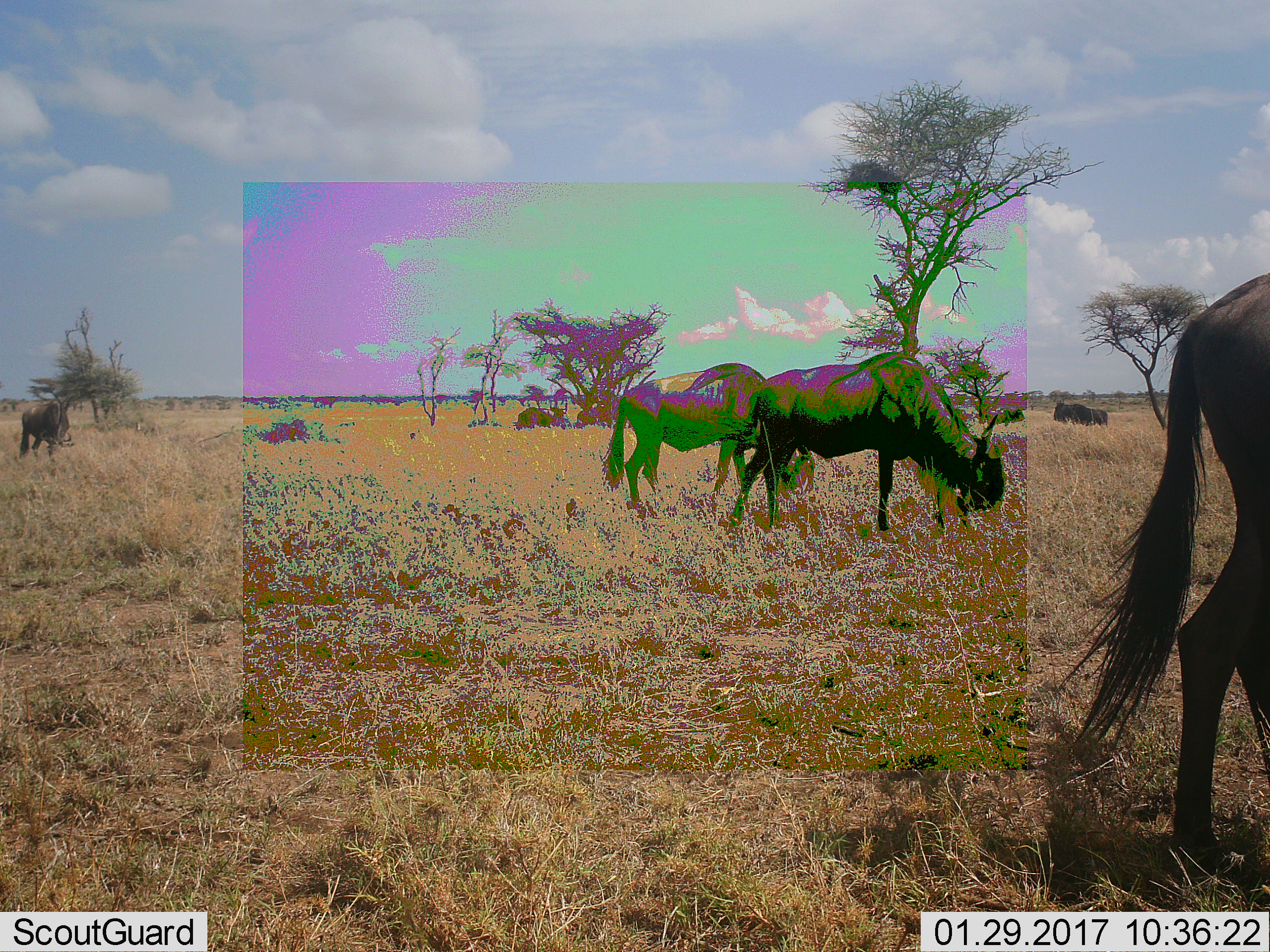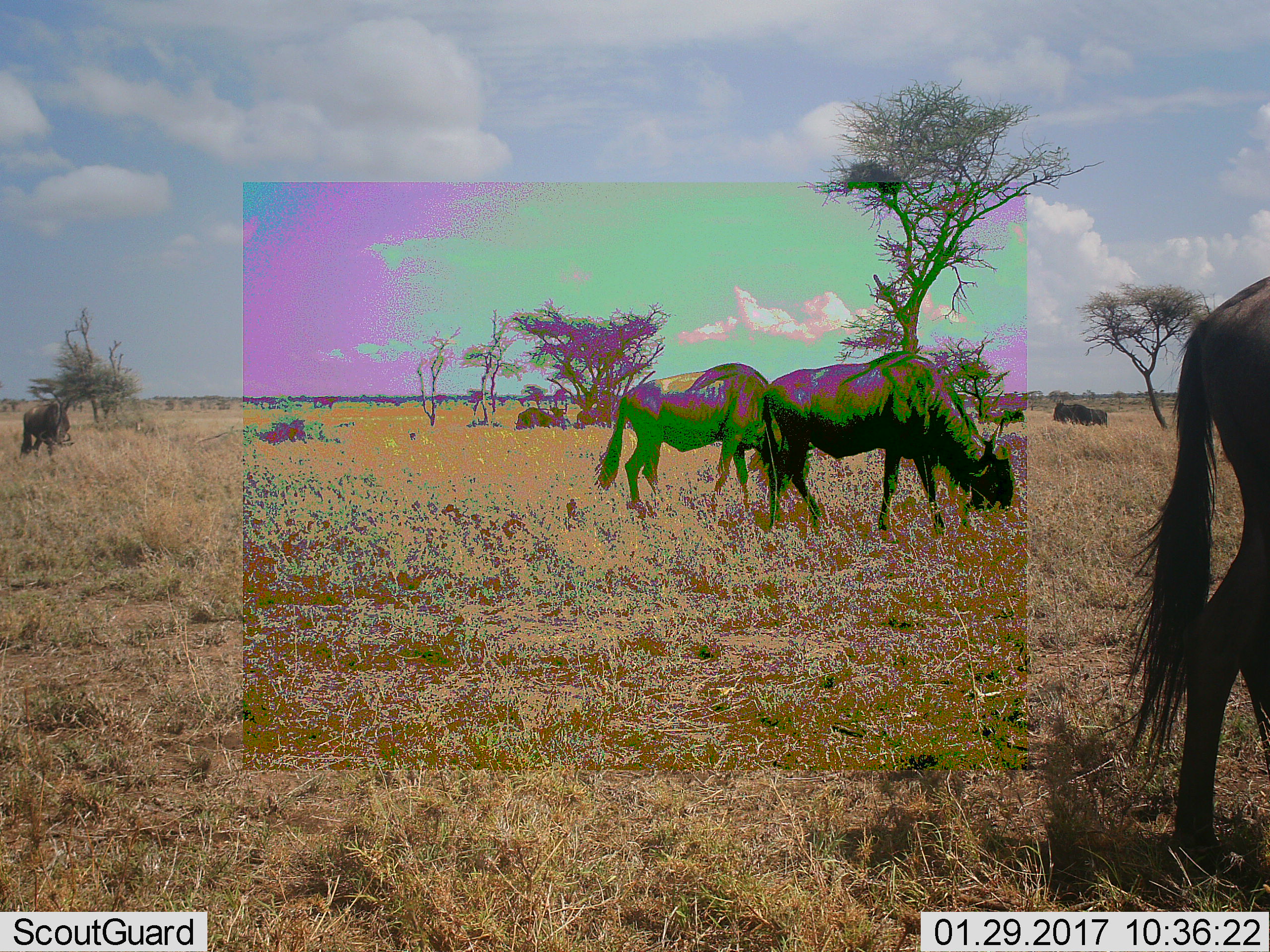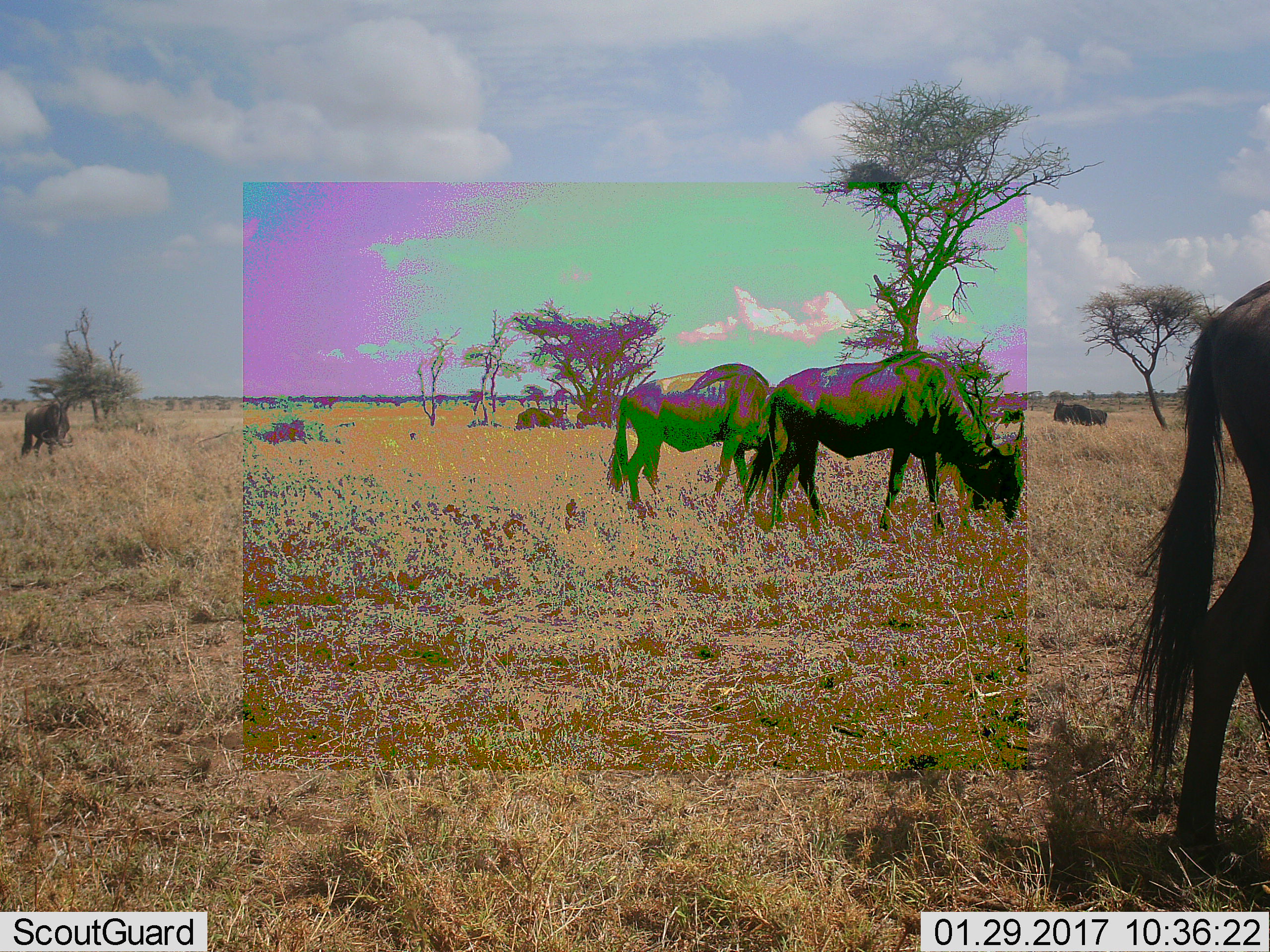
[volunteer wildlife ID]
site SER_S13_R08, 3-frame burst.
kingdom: Animalia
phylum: Chordata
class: Mammalia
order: Artiodactyla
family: Bovidae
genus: Connochaetes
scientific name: Connochaetes taurinus taurinus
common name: blue wildebeest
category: wildebeestblue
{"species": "wildebeestblue (blue wildebeest) (Connochaetes taurinus taurinus)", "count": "6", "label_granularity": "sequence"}